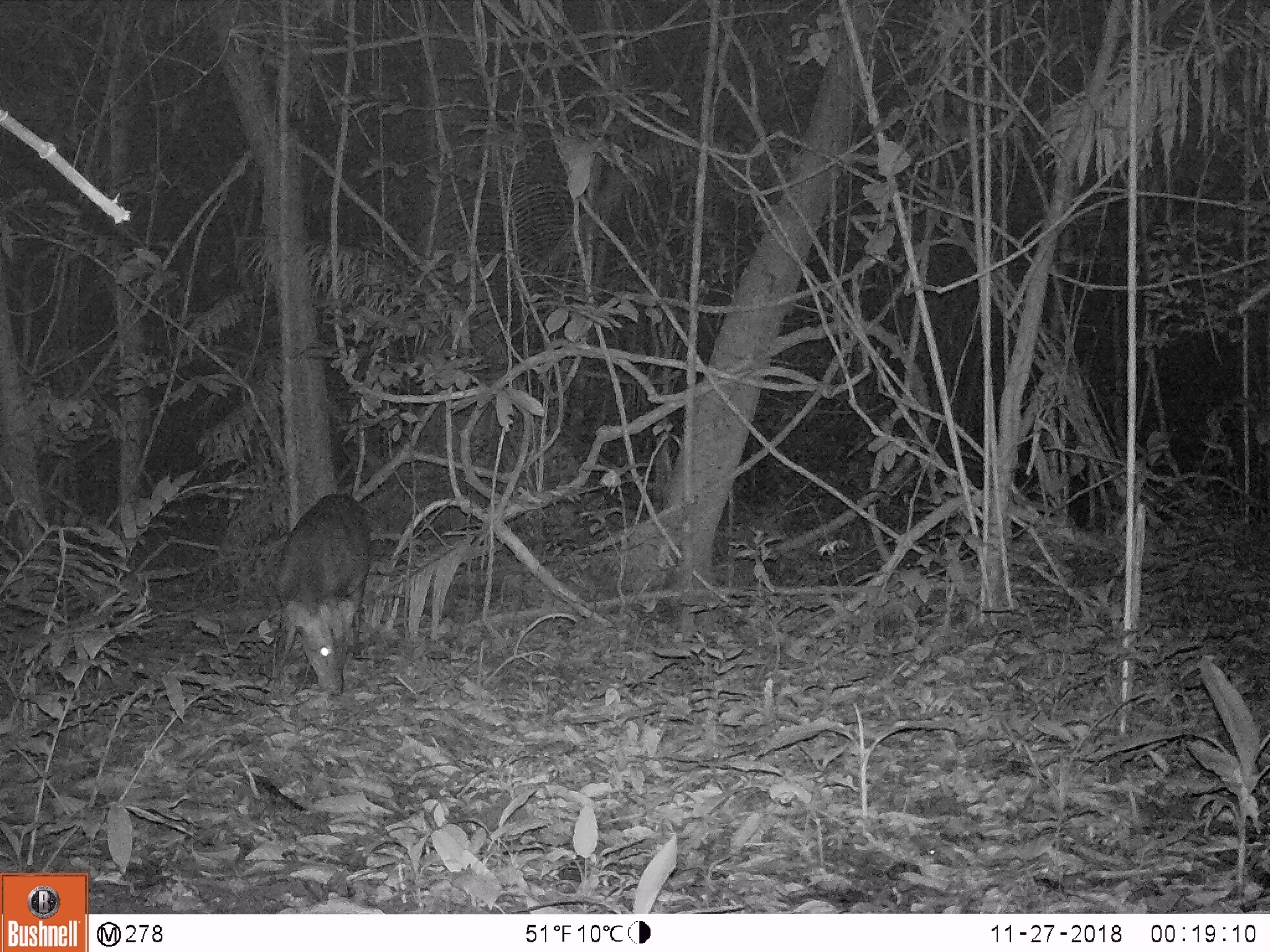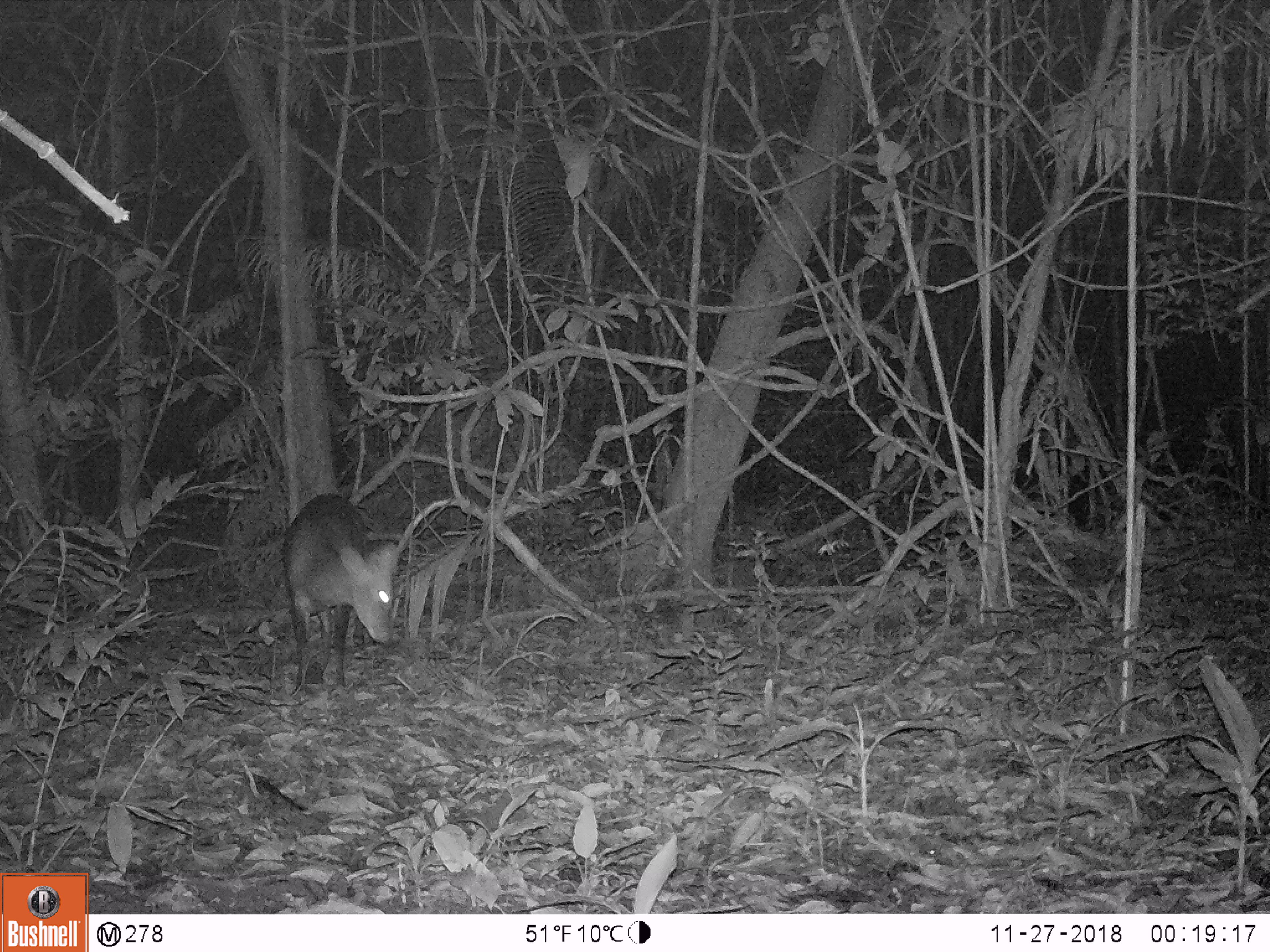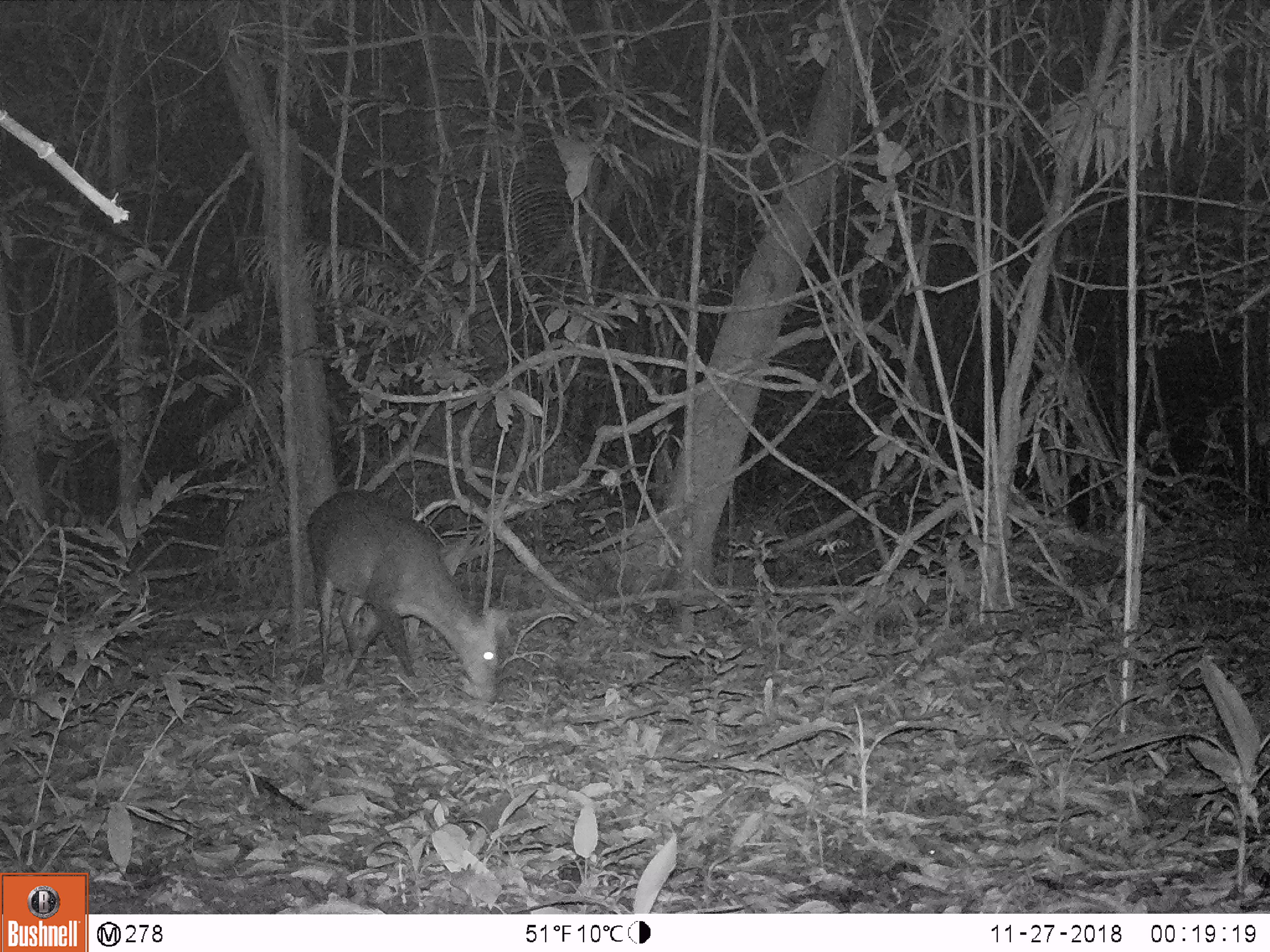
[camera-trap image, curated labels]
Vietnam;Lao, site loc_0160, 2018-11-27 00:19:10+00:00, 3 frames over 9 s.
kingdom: Animalia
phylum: Chordata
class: Mammalia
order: Artiodactyla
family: Cervidae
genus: Muntiacus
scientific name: Muntiacus vuquangensis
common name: large-antlered muntjac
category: large antlered muntjac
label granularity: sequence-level